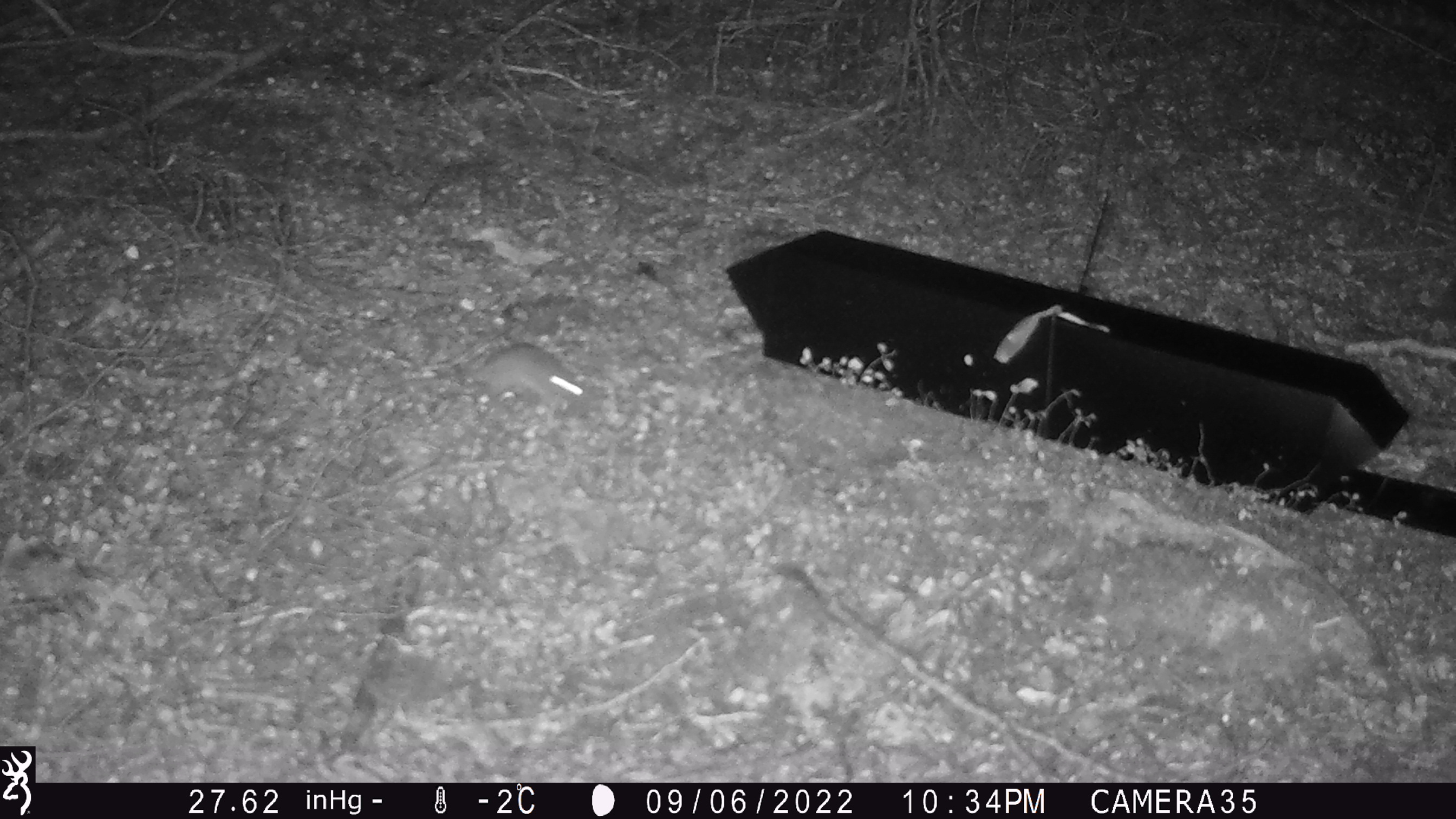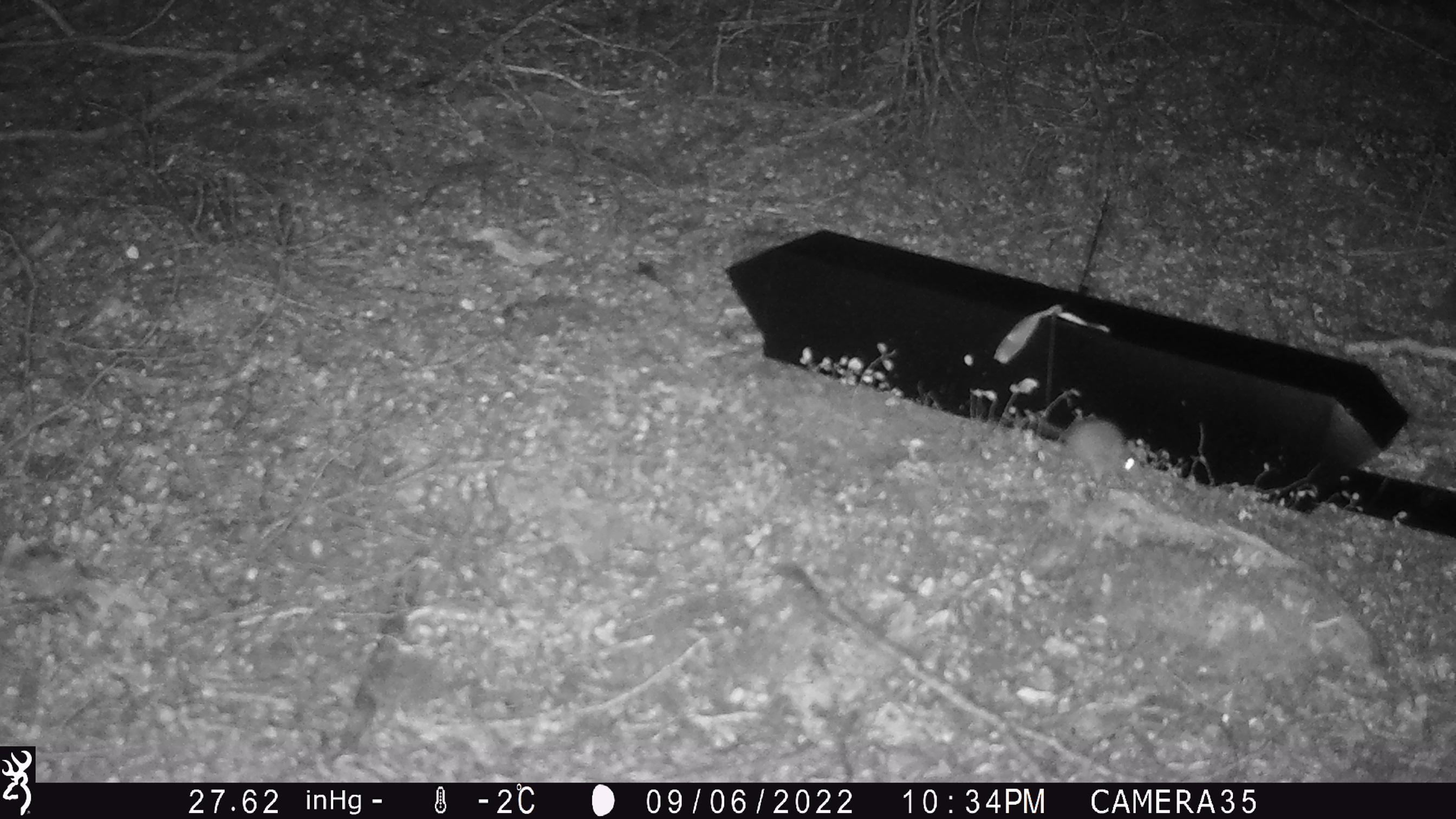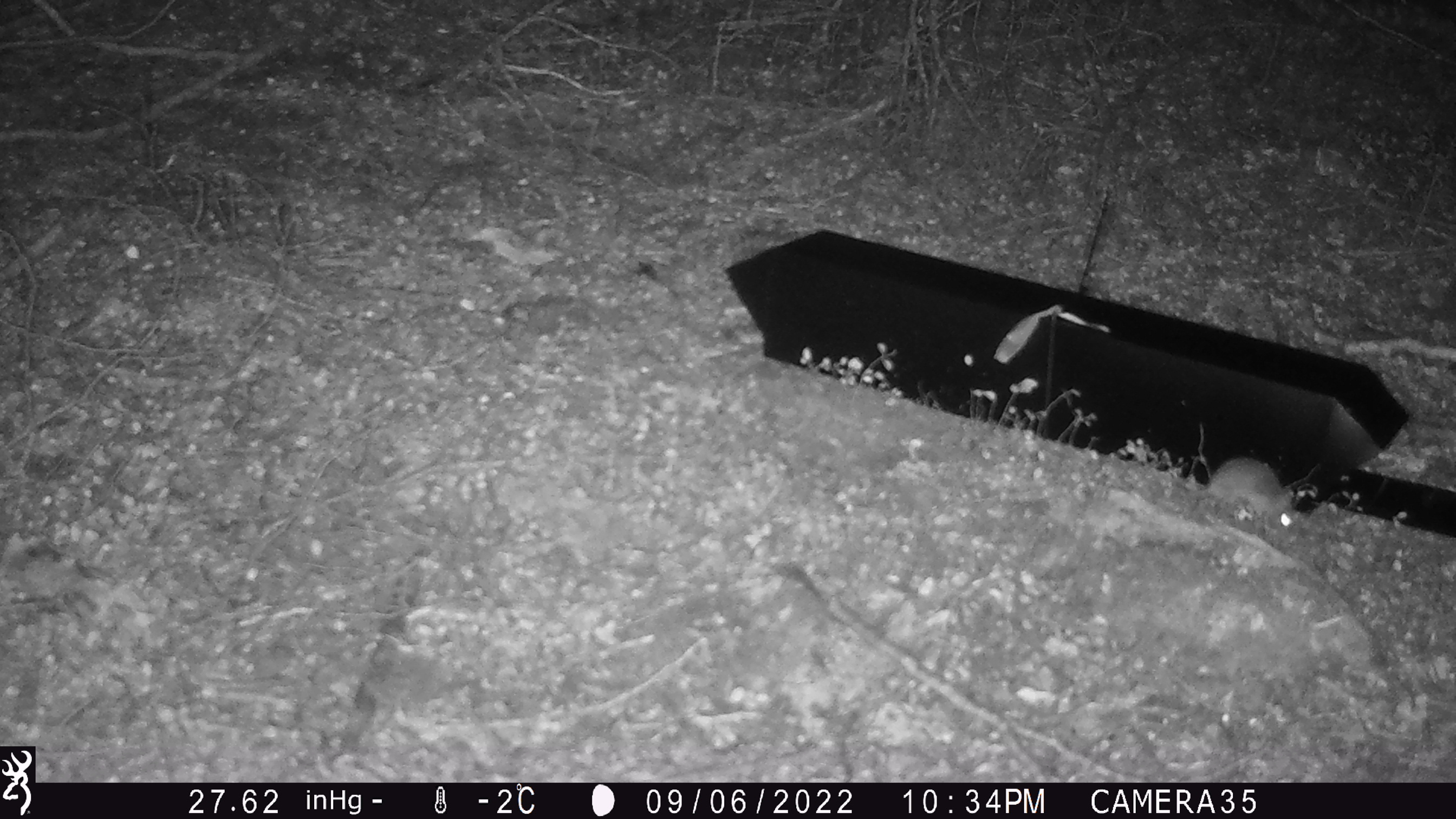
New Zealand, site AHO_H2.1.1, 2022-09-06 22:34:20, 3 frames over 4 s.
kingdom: Animalia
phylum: Chordata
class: Mammalia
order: Rodentia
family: Muridae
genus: Mus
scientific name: Mus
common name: mouse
Mouse (Mus).